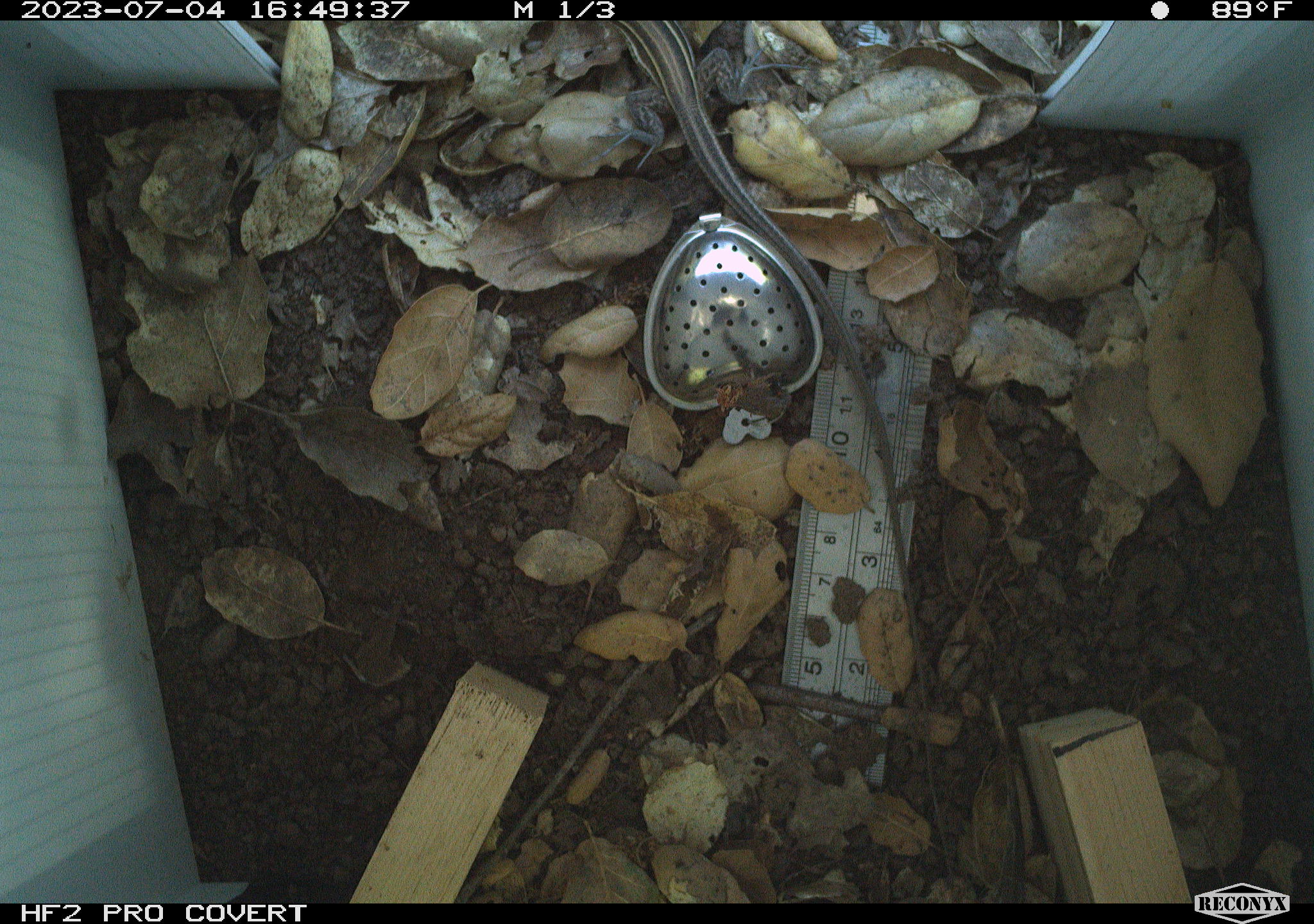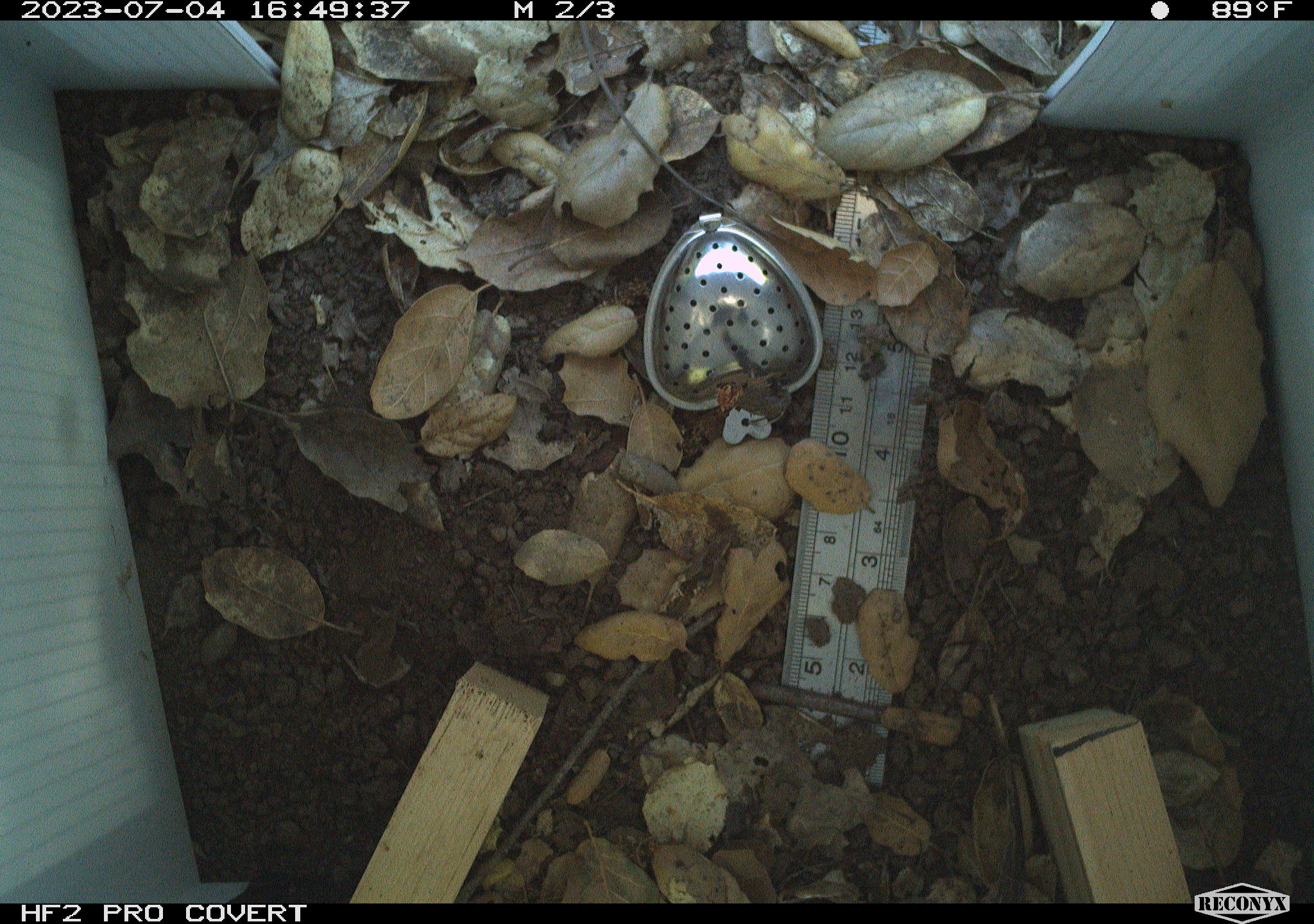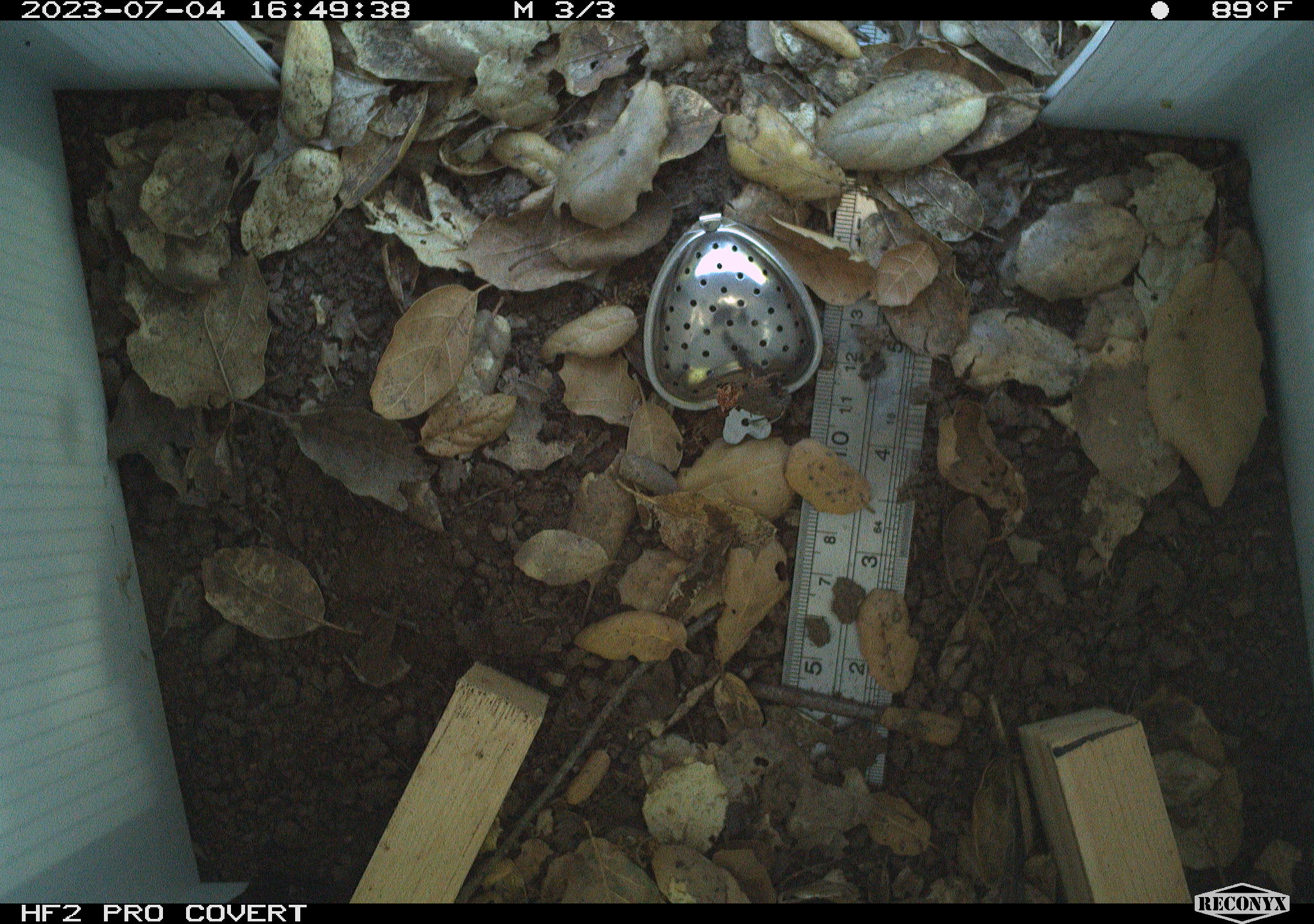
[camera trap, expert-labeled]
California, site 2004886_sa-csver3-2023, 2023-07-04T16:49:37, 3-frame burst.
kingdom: Animalia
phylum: Chordata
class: Reptilia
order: Squamata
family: Teiidae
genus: Aspidoscelis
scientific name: Aspidoscelis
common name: whiptail lizards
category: aspidoscelis species